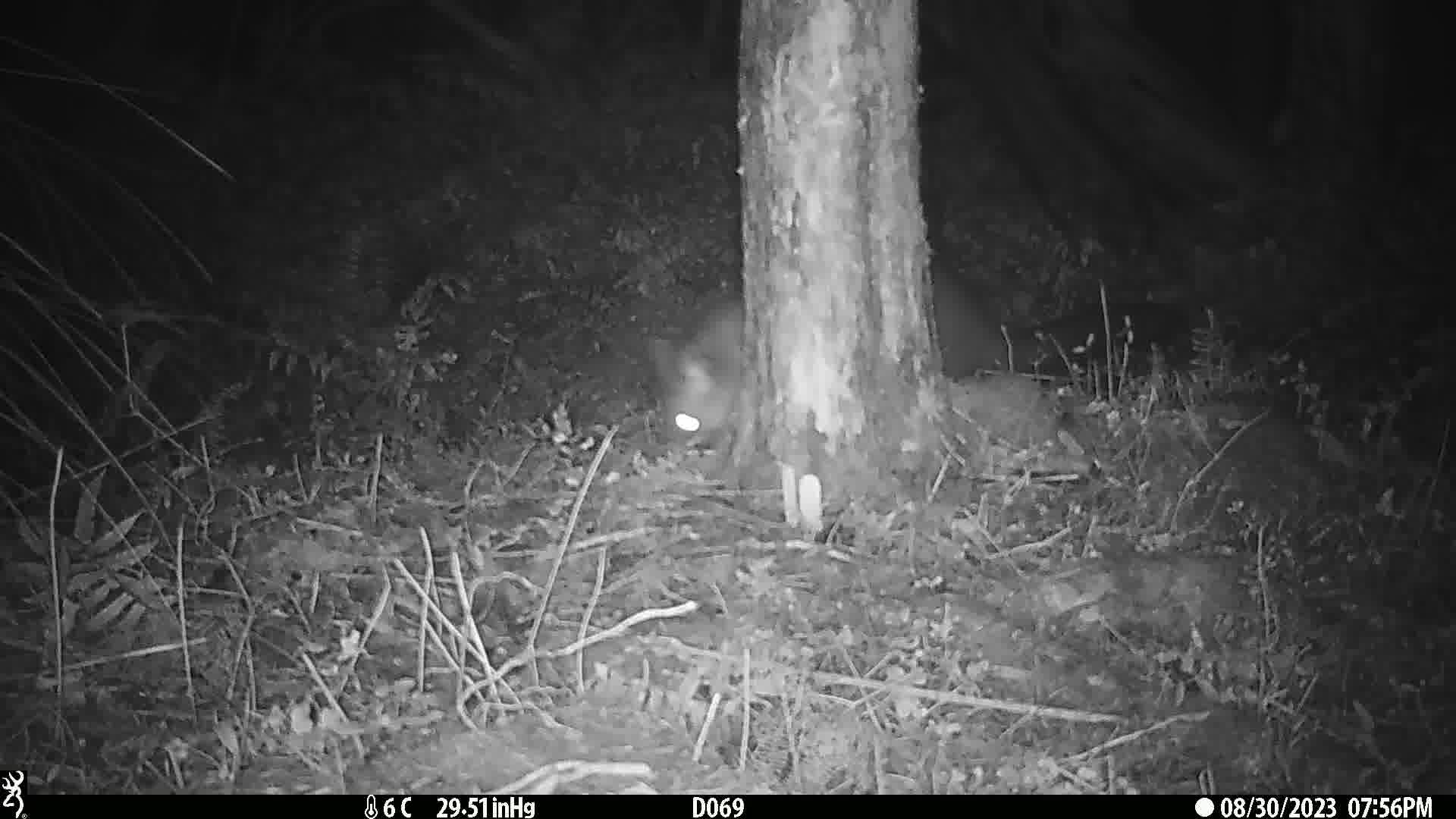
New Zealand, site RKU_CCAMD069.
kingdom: Animalia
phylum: Chordata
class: Mammalia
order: Diprotodontia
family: Phalangeridae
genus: Trichosurus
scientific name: Trichosurus vulpecula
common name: common brushtail possum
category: possum